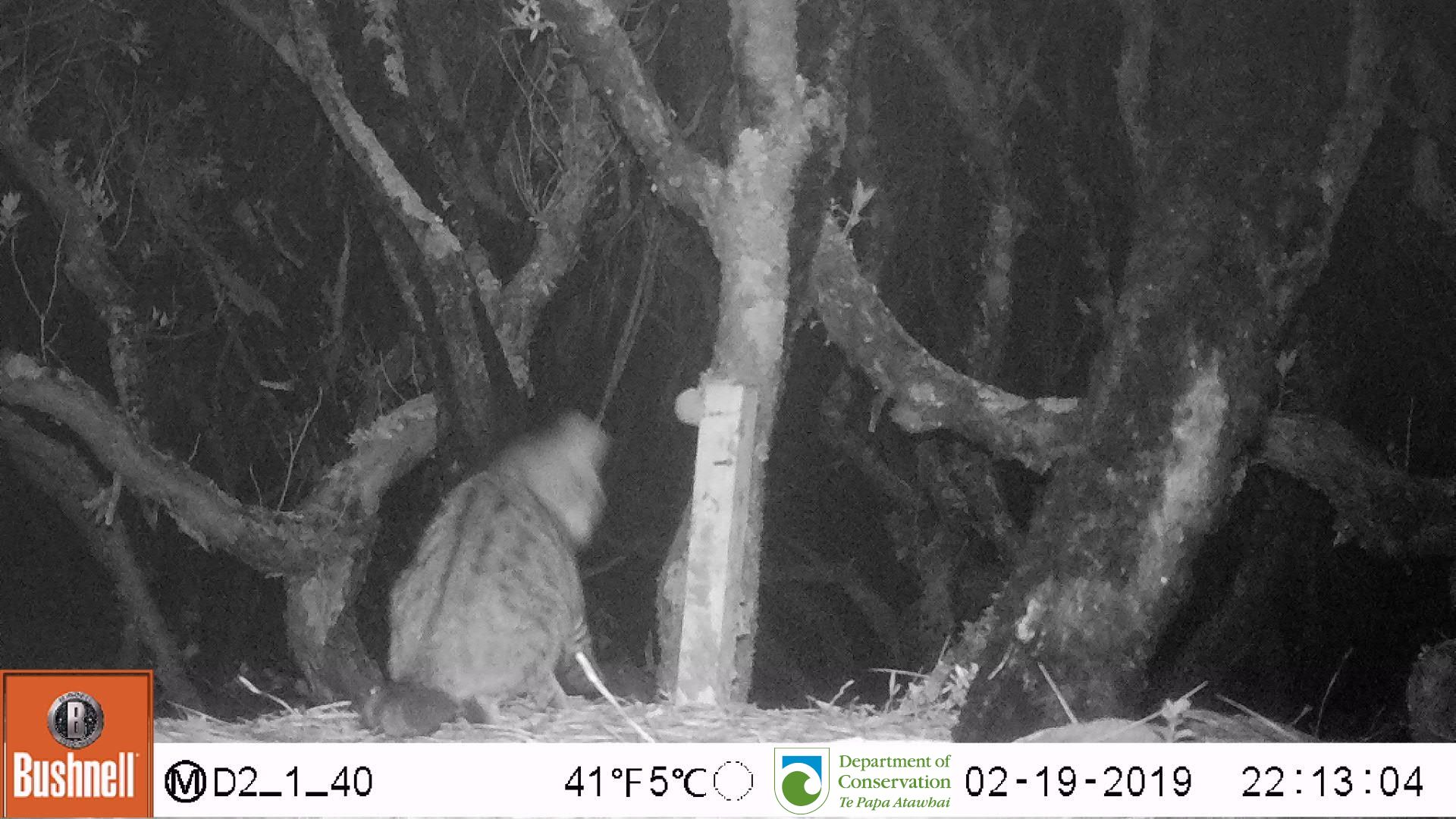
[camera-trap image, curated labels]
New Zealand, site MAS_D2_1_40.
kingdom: Animalia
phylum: Chordata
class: Mammalia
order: Carnivora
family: Felidae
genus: Felis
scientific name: Felis catus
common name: domestic cat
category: cat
Cat (domestic cat) (Felis catus).